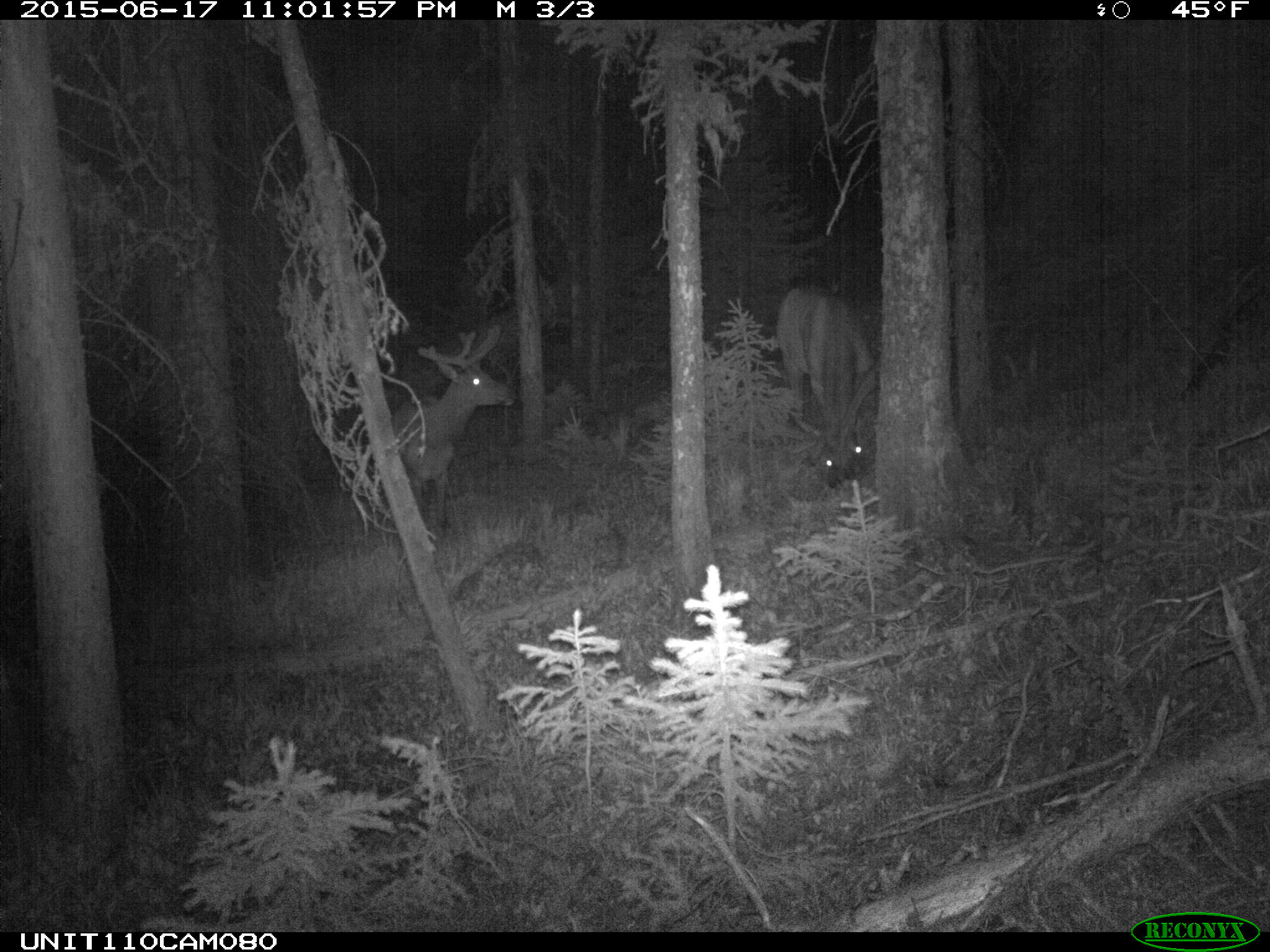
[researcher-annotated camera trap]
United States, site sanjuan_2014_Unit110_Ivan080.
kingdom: Animalia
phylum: Chordata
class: Mammalia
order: Artiodactyla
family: Cervidae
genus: Cervus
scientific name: Cervus elaphus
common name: red deer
Cervus elaphus (red deer).